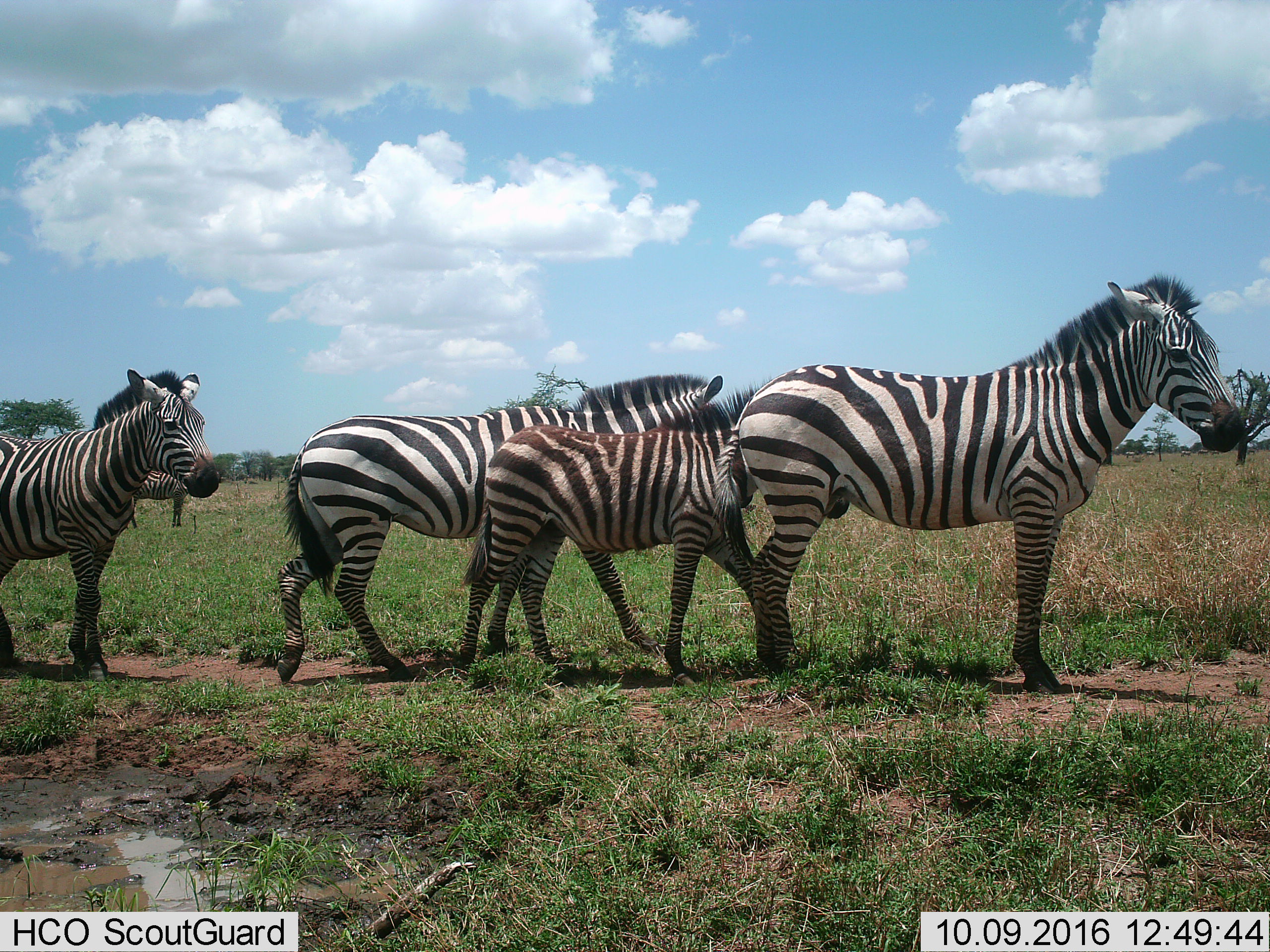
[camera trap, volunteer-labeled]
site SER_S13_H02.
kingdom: Animalia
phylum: Chordata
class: Mammalia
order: Perissodactyla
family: Equidae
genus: Equus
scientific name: Equus quagga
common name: plains zebra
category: zebraplains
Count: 5.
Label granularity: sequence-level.